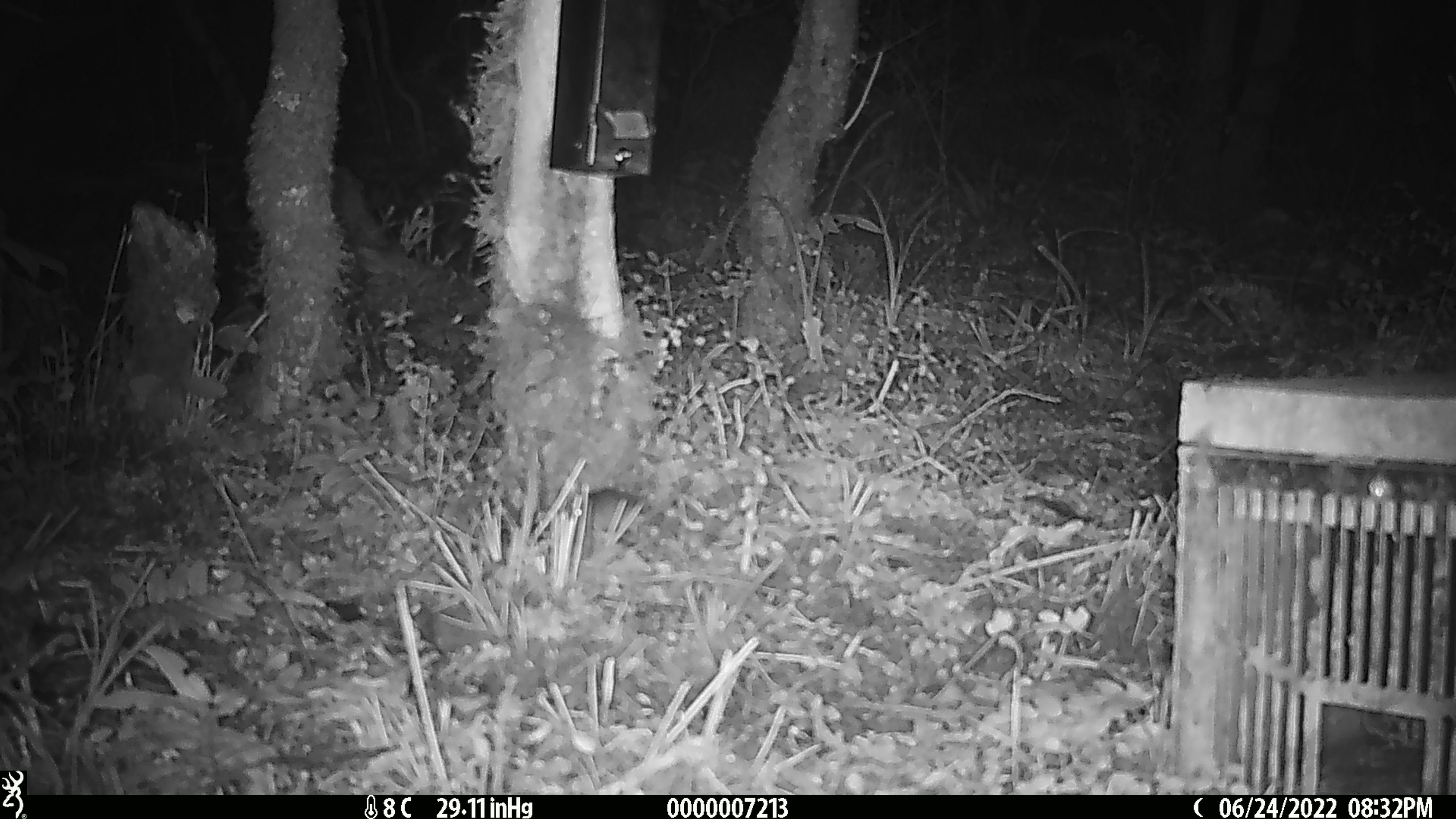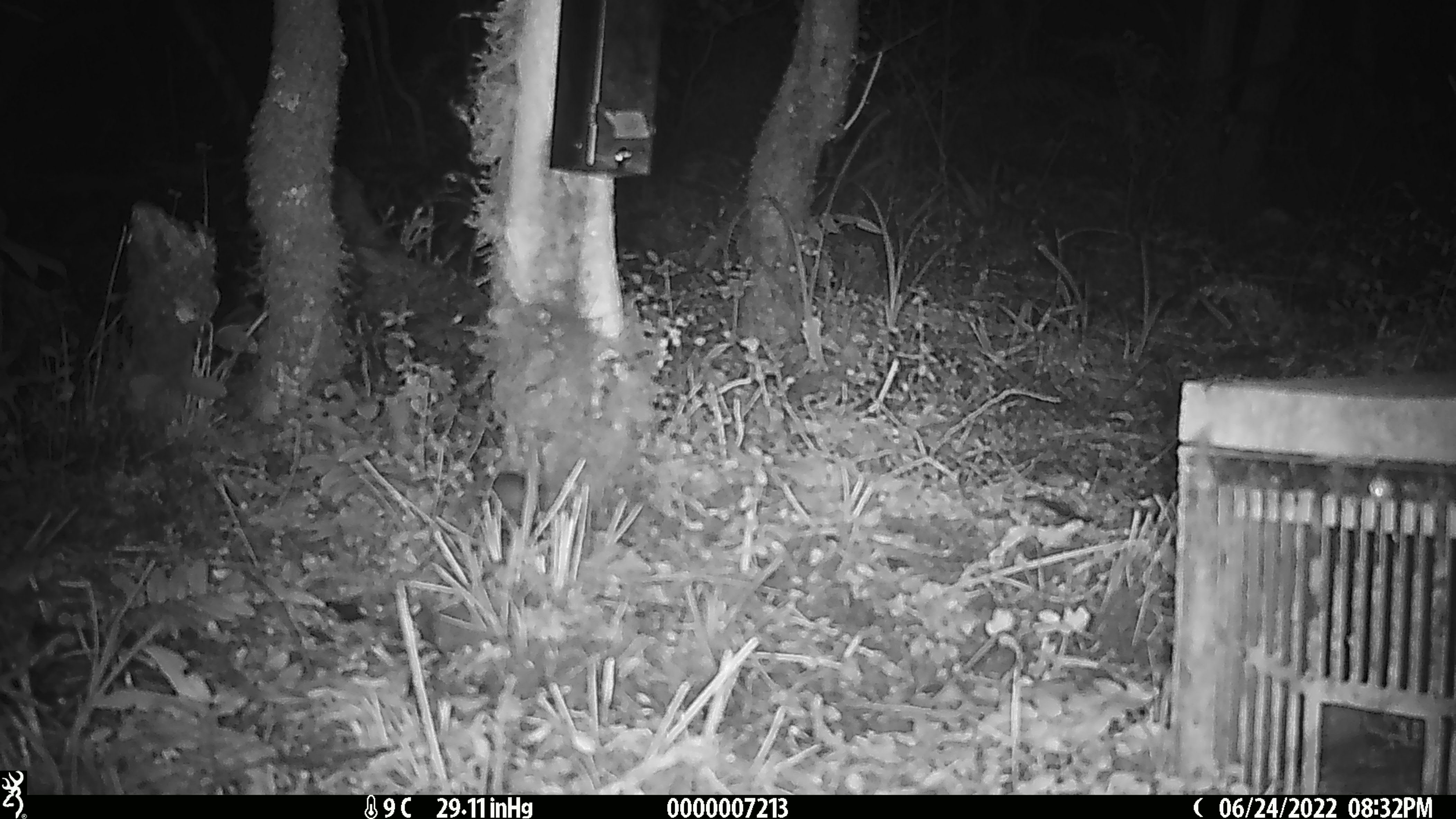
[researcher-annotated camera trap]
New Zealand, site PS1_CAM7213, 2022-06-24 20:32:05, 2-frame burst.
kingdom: Animalia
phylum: Chordata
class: Mammalia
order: Rodentia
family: Muridae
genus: Mus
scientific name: Mus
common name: mouse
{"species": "mouse (Mus)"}